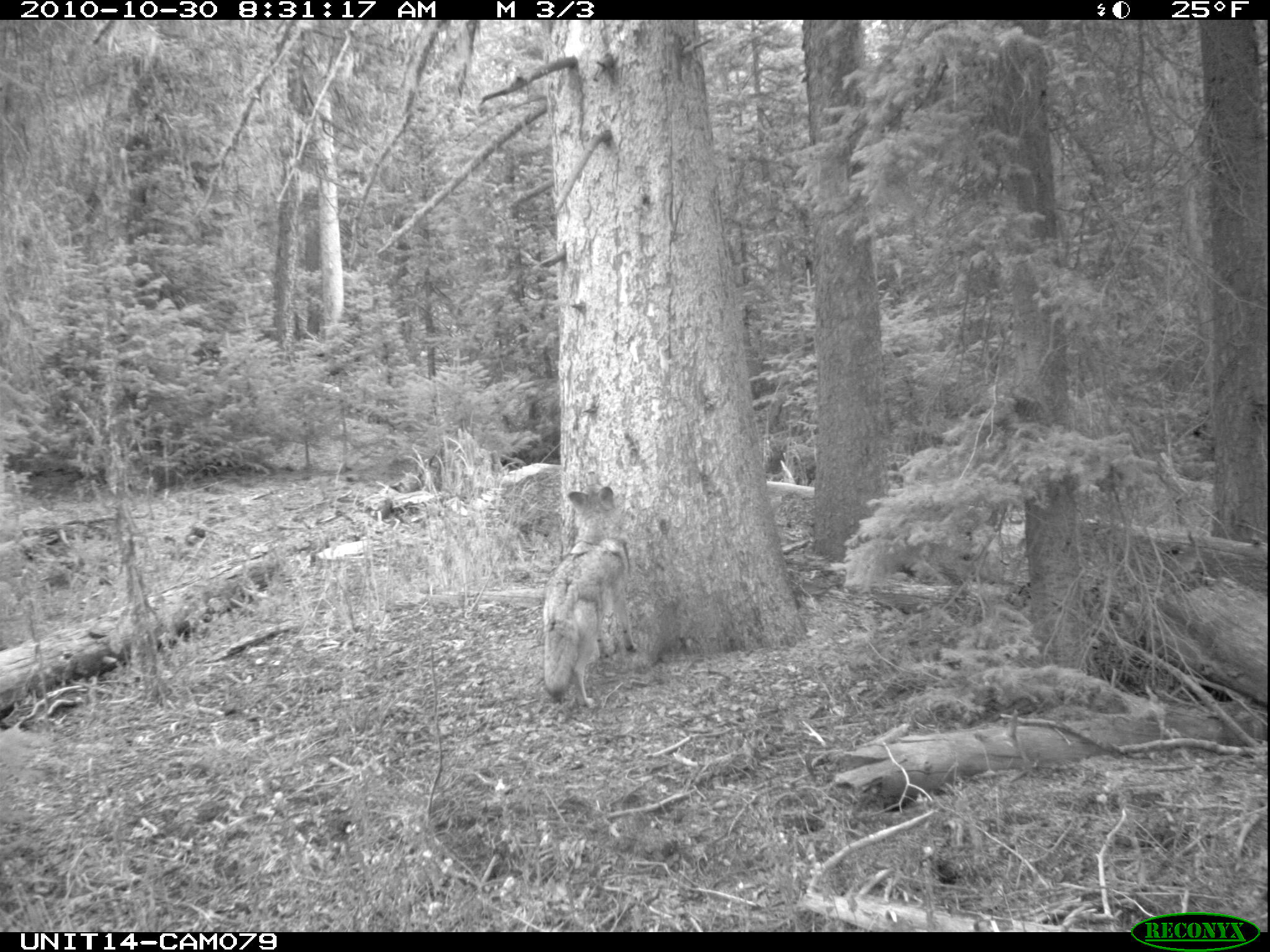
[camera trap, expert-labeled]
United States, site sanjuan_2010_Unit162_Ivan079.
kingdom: Animalia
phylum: Chordata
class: Mammalia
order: Carnivora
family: Canidae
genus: Canis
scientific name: Canis latrans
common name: coyote